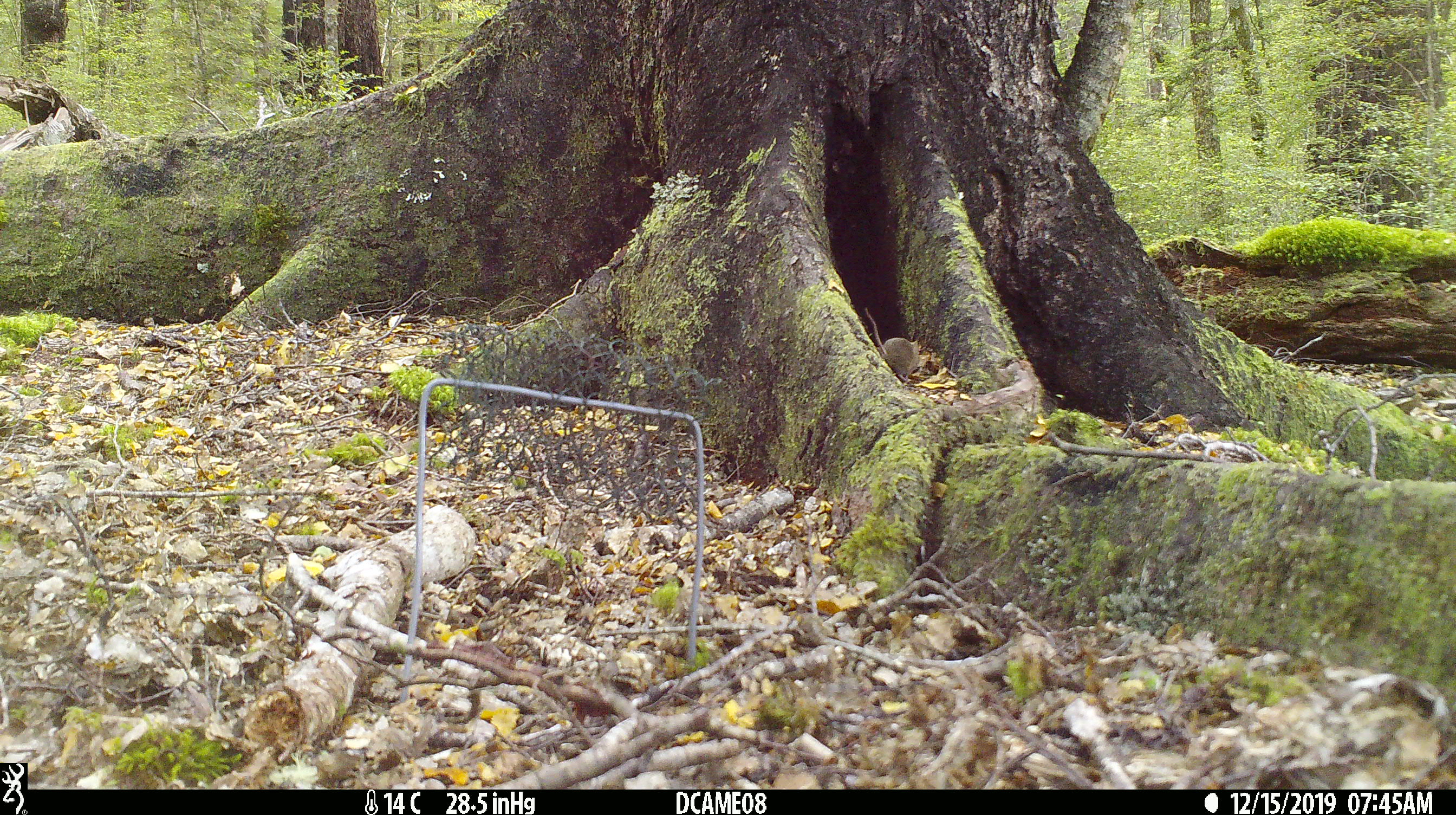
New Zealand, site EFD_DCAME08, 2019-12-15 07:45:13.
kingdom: Animalia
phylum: Chordata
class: Mammalia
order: Rodentia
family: Muridae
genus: Mus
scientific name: Mus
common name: mouse